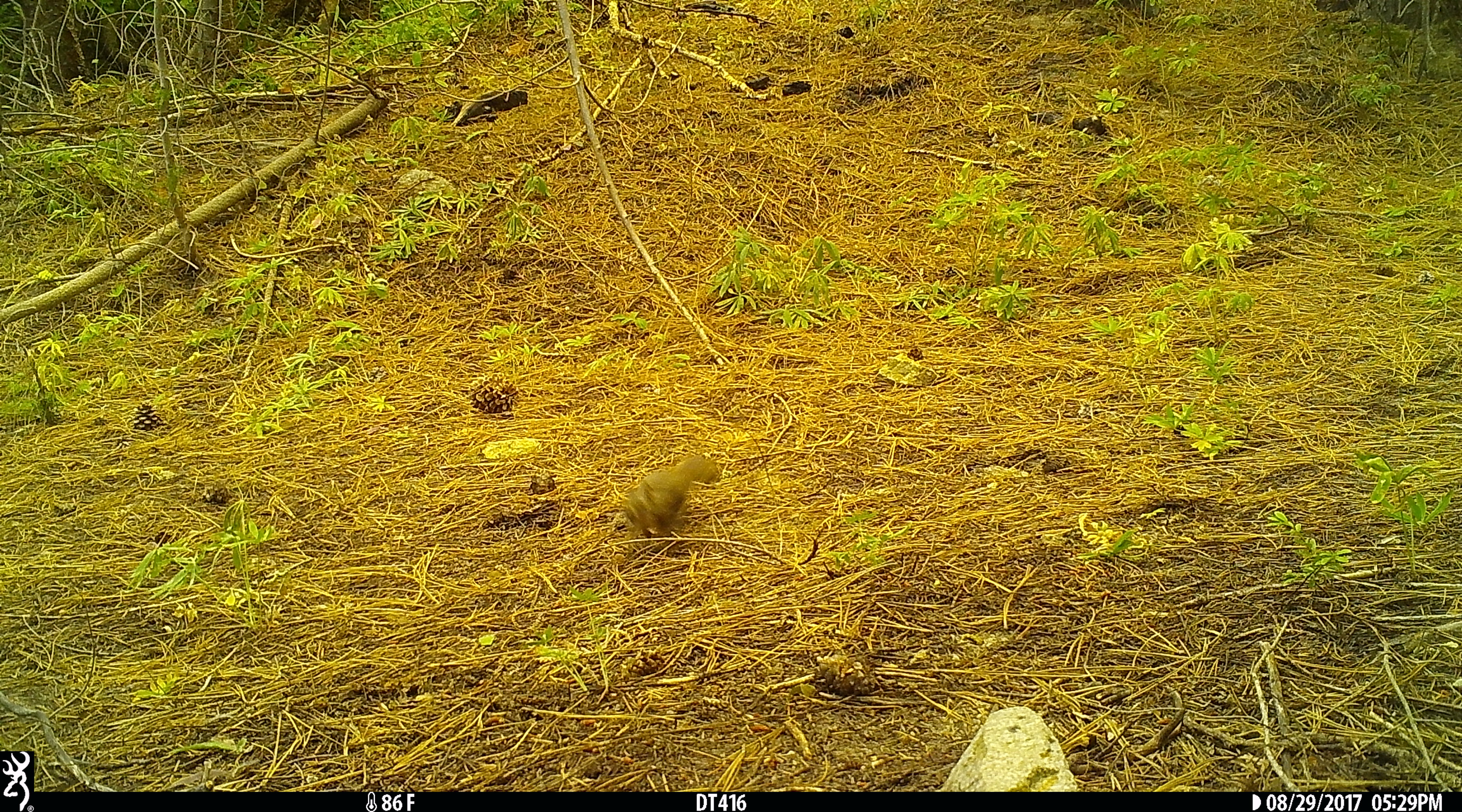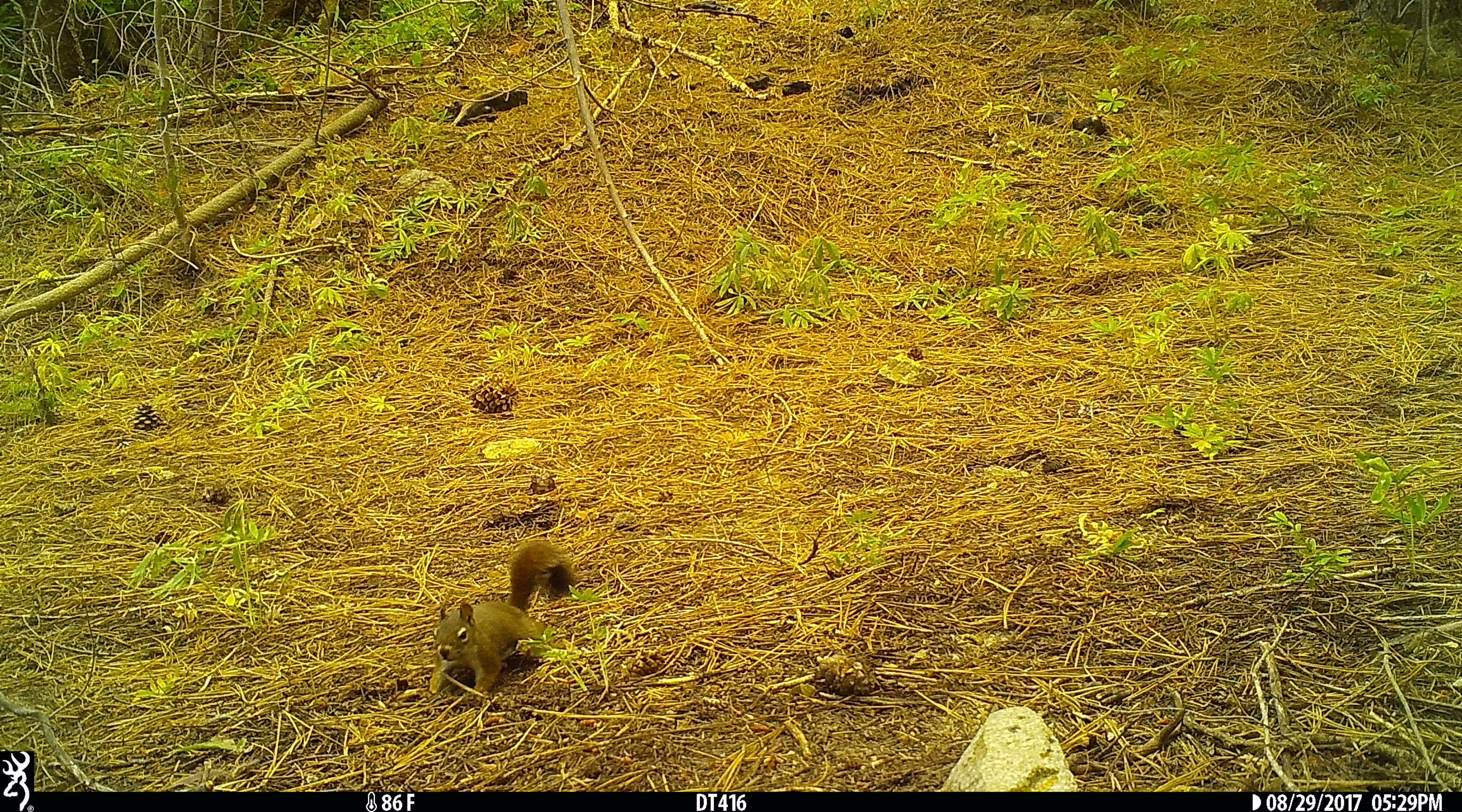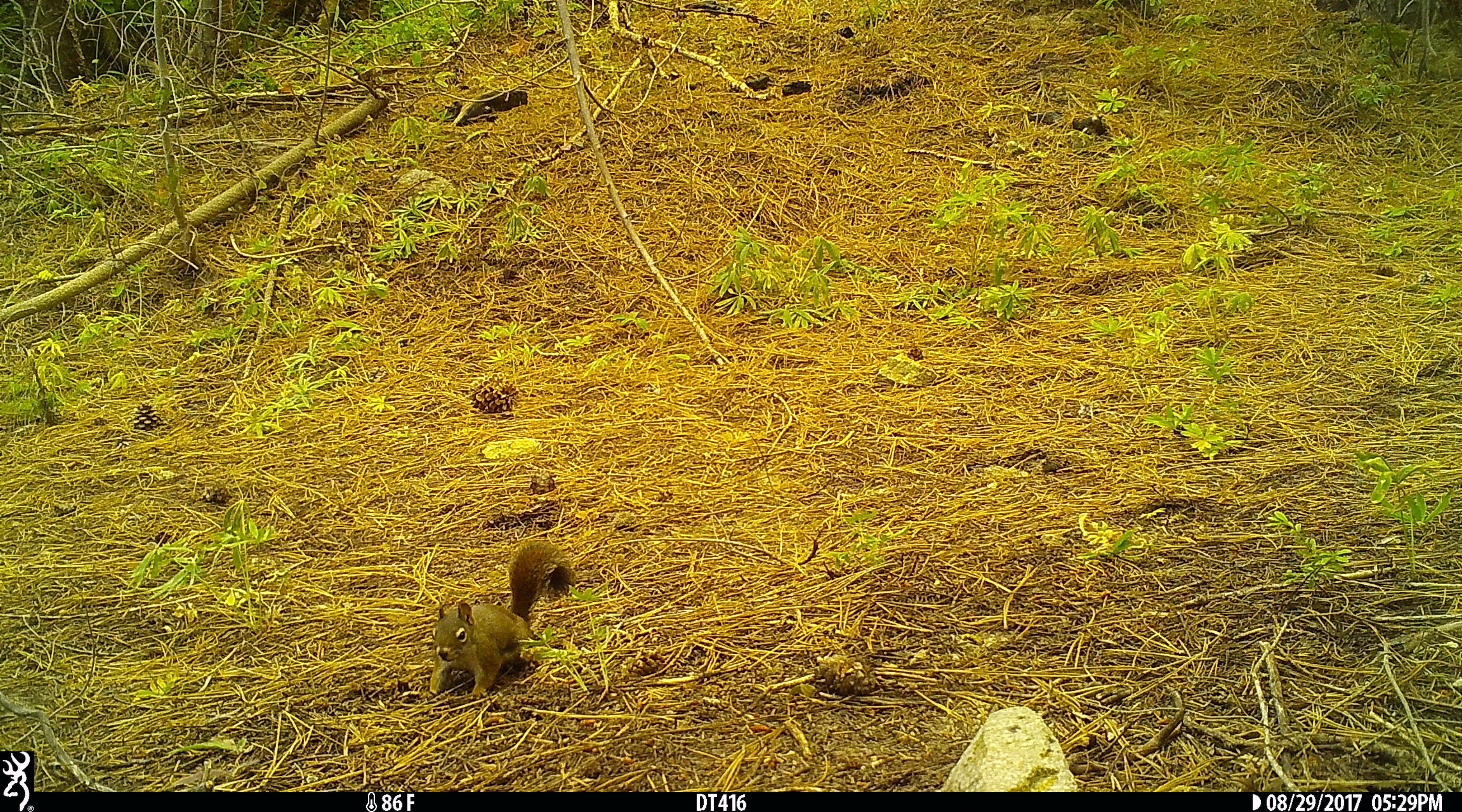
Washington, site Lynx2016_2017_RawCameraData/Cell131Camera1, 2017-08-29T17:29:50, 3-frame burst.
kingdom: Animalia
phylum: Chordata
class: Mammalia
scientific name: Mammalia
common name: small mammal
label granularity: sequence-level